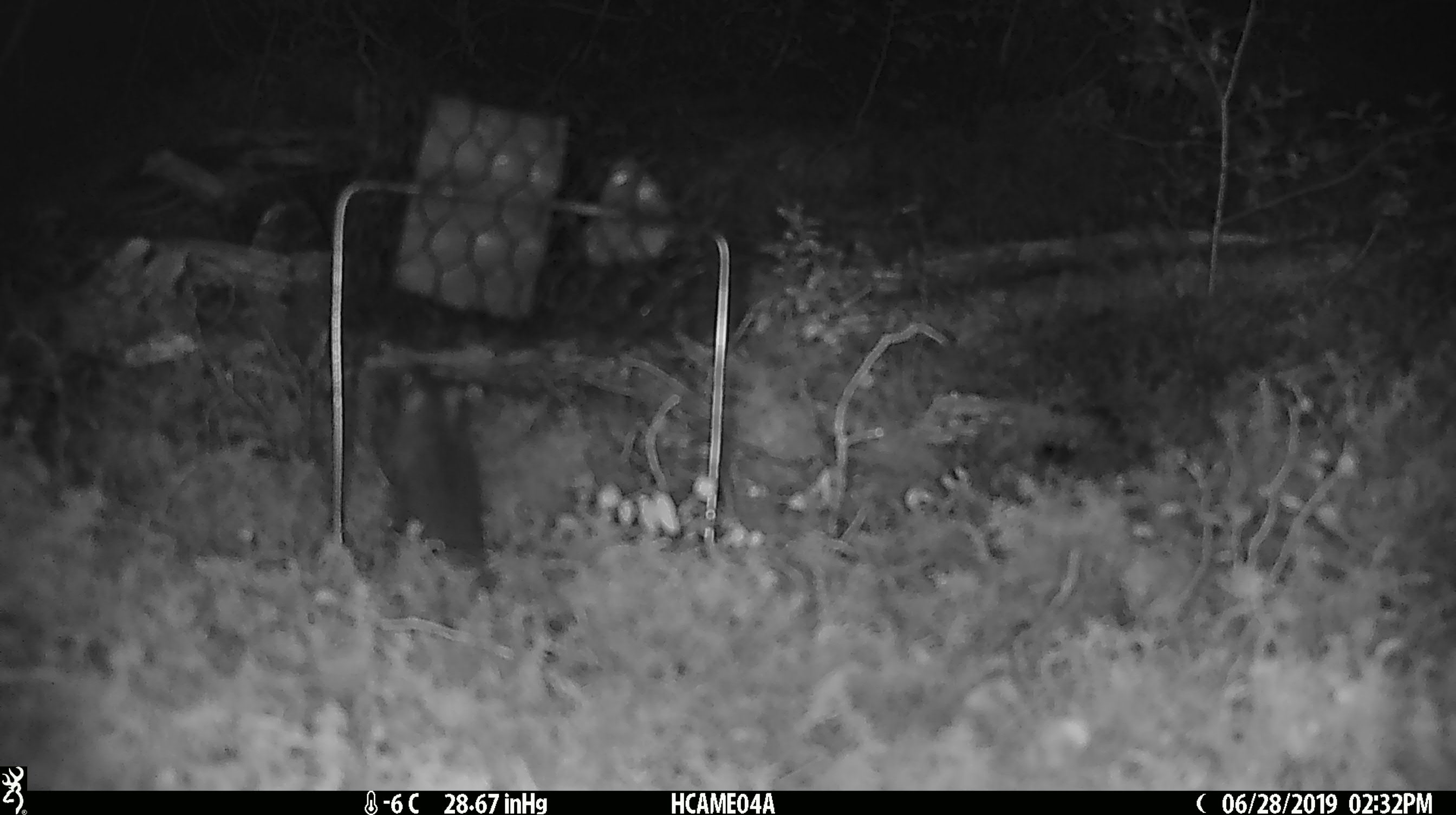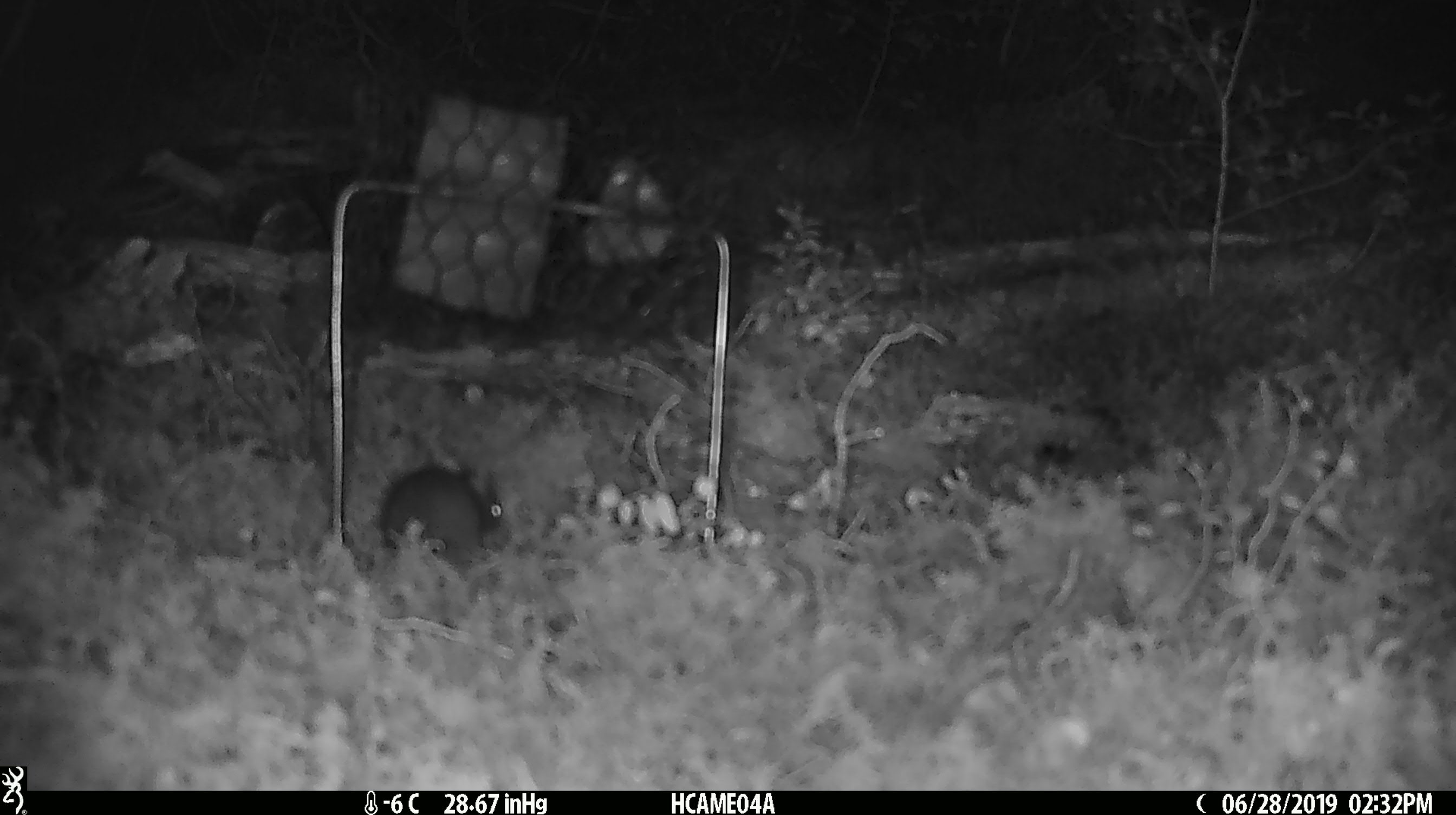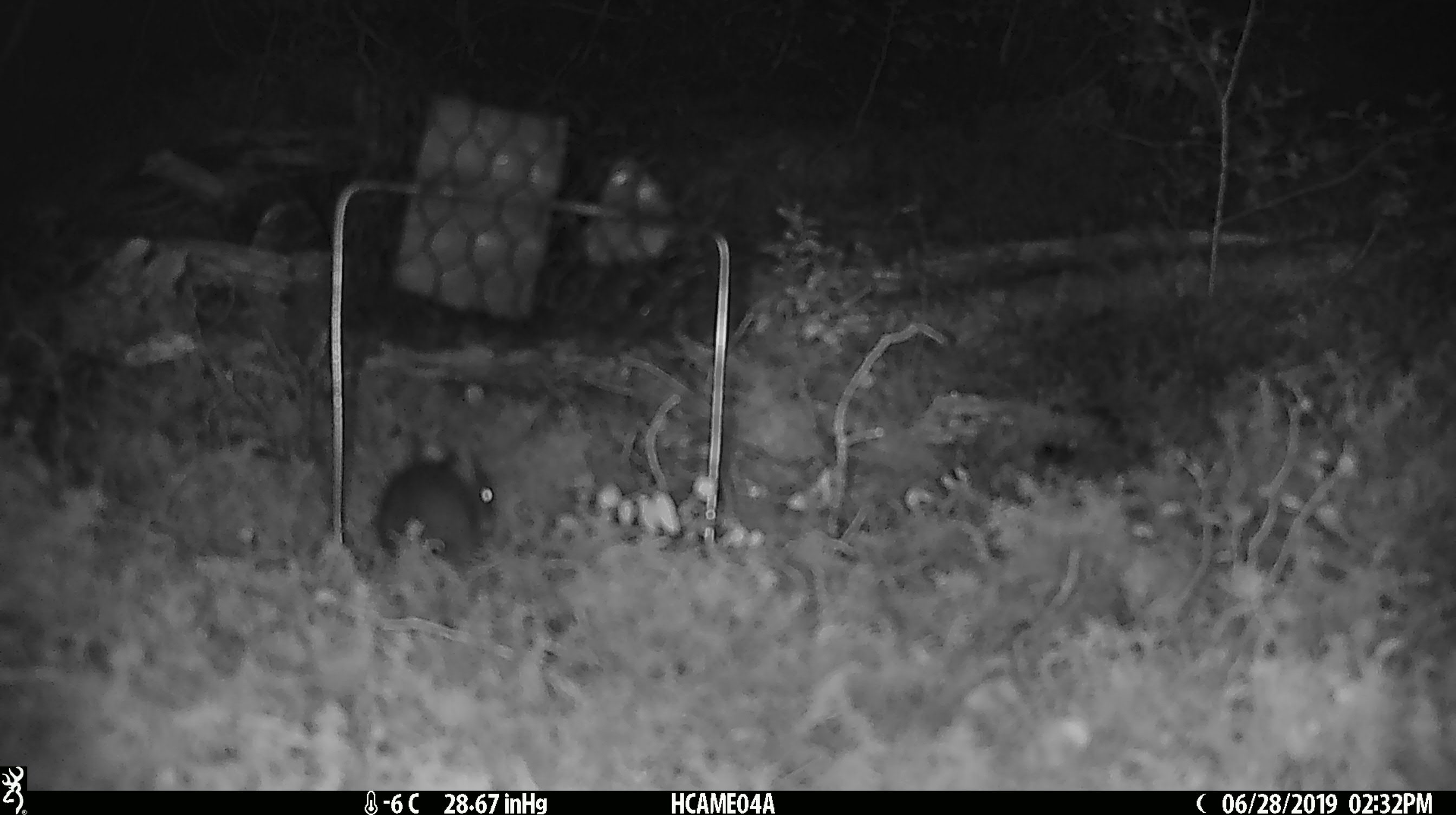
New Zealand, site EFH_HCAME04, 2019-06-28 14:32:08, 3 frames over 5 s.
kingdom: Animalia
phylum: Chordata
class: Mammalia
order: Rodentia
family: Muridae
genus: Mus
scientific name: Mus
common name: mouse